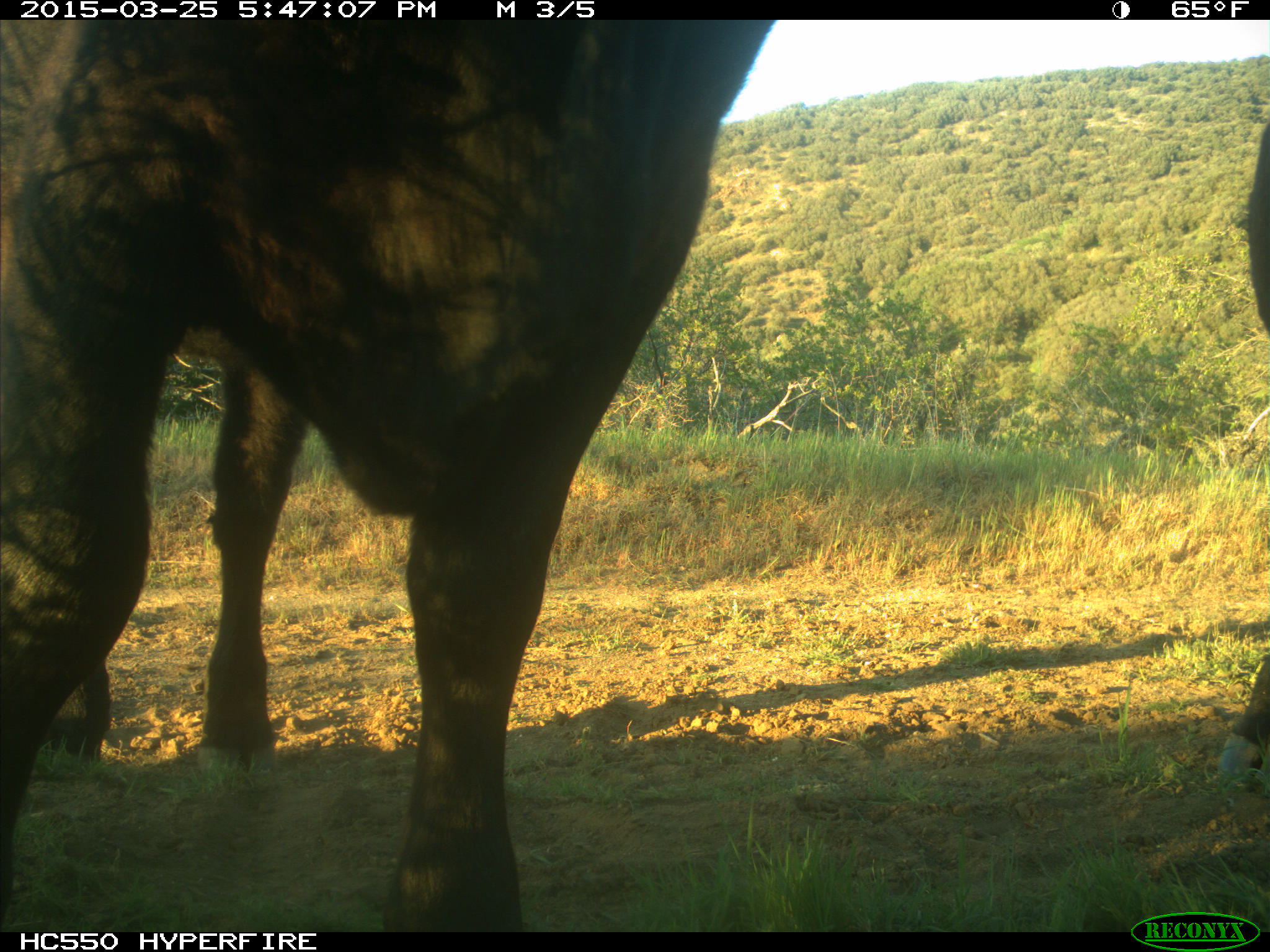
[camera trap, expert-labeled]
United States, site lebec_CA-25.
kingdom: Animalia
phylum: Chordata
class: Mammalia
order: Artiodactyla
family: Bovidae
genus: Bos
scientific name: Bos taurus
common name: domestic cow